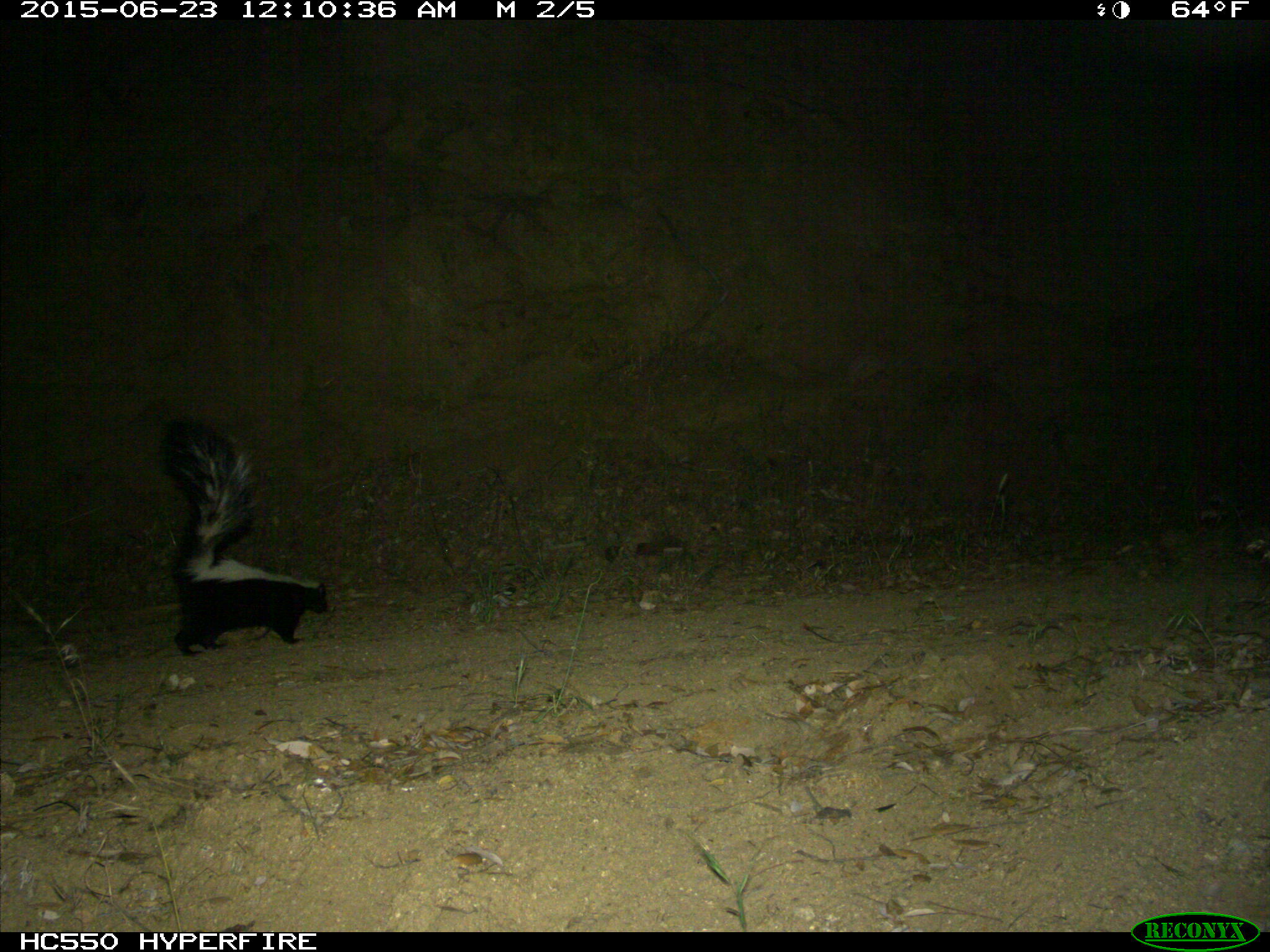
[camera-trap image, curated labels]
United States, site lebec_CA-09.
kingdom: Animalia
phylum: Chordata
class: Mammalia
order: Carnivora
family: Mephitidae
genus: Mephitis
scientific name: Mephitis mephitis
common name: striped skunk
Mephitis mephitis (striped skunk).